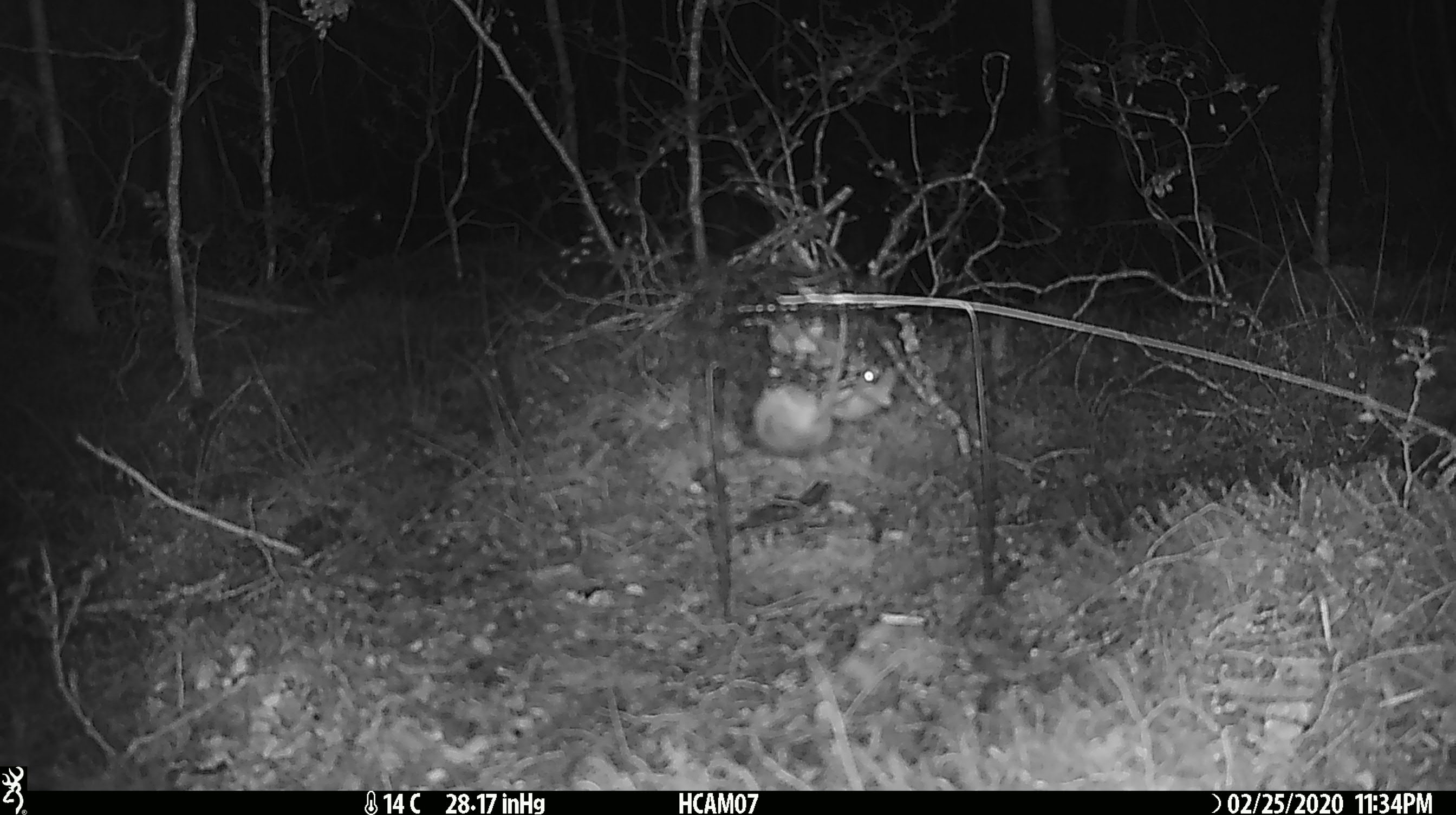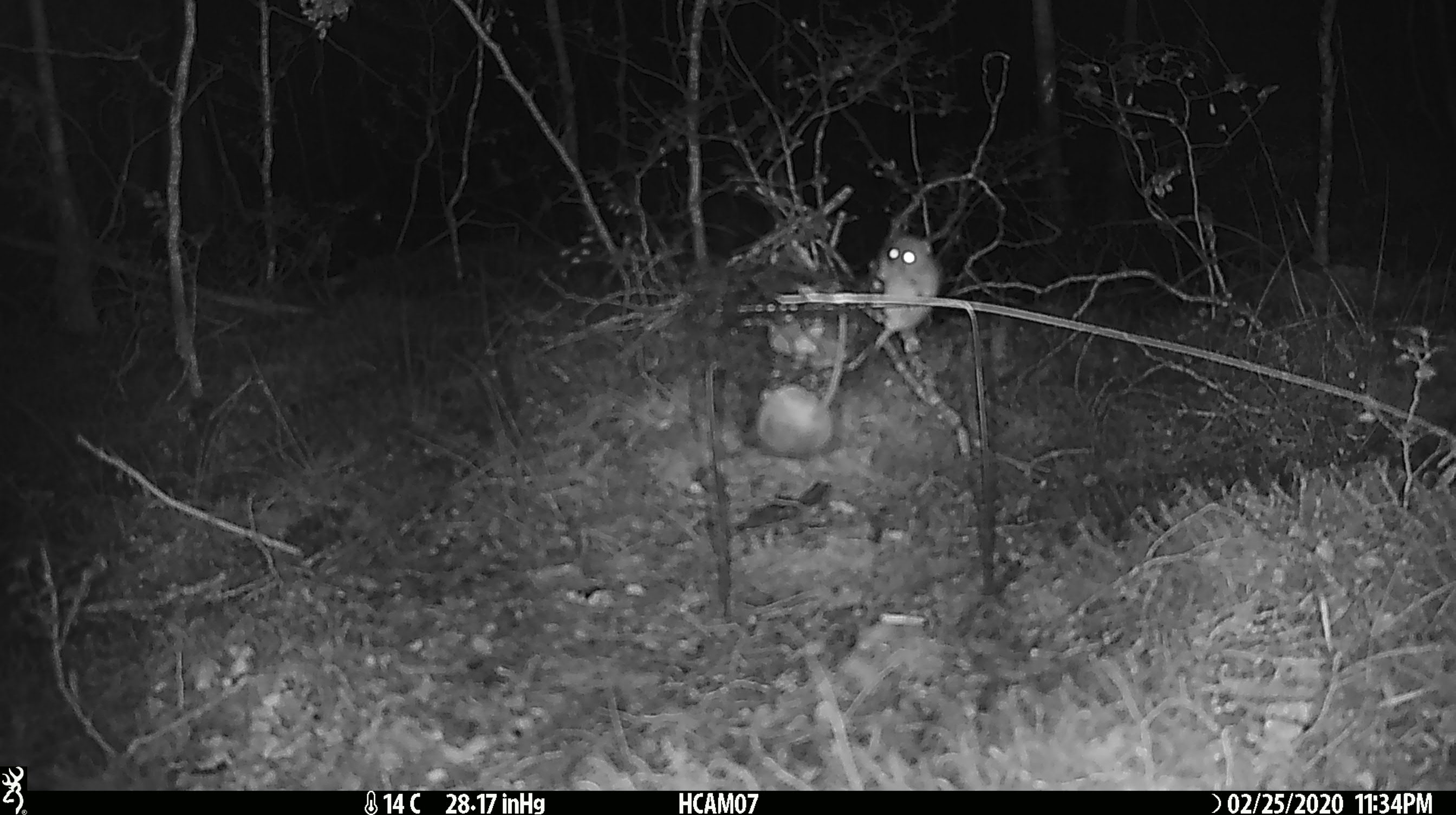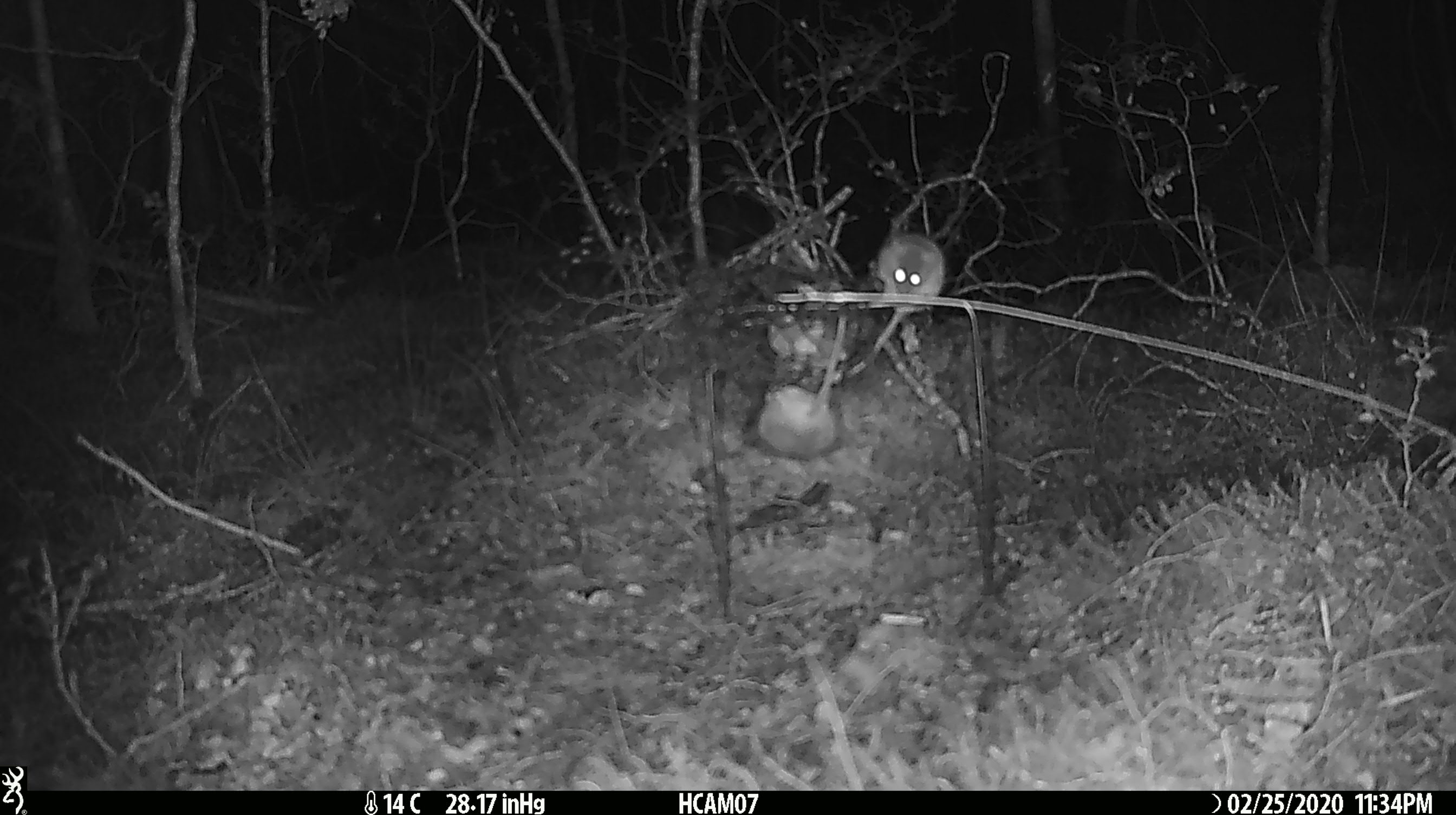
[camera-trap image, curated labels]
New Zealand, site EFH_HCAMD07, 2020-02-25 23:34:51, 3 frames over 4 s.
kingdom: Animalia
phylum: Chordata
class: Mammalia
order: Rodentia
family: Muridae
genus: Mus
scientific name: Mus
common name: mouse